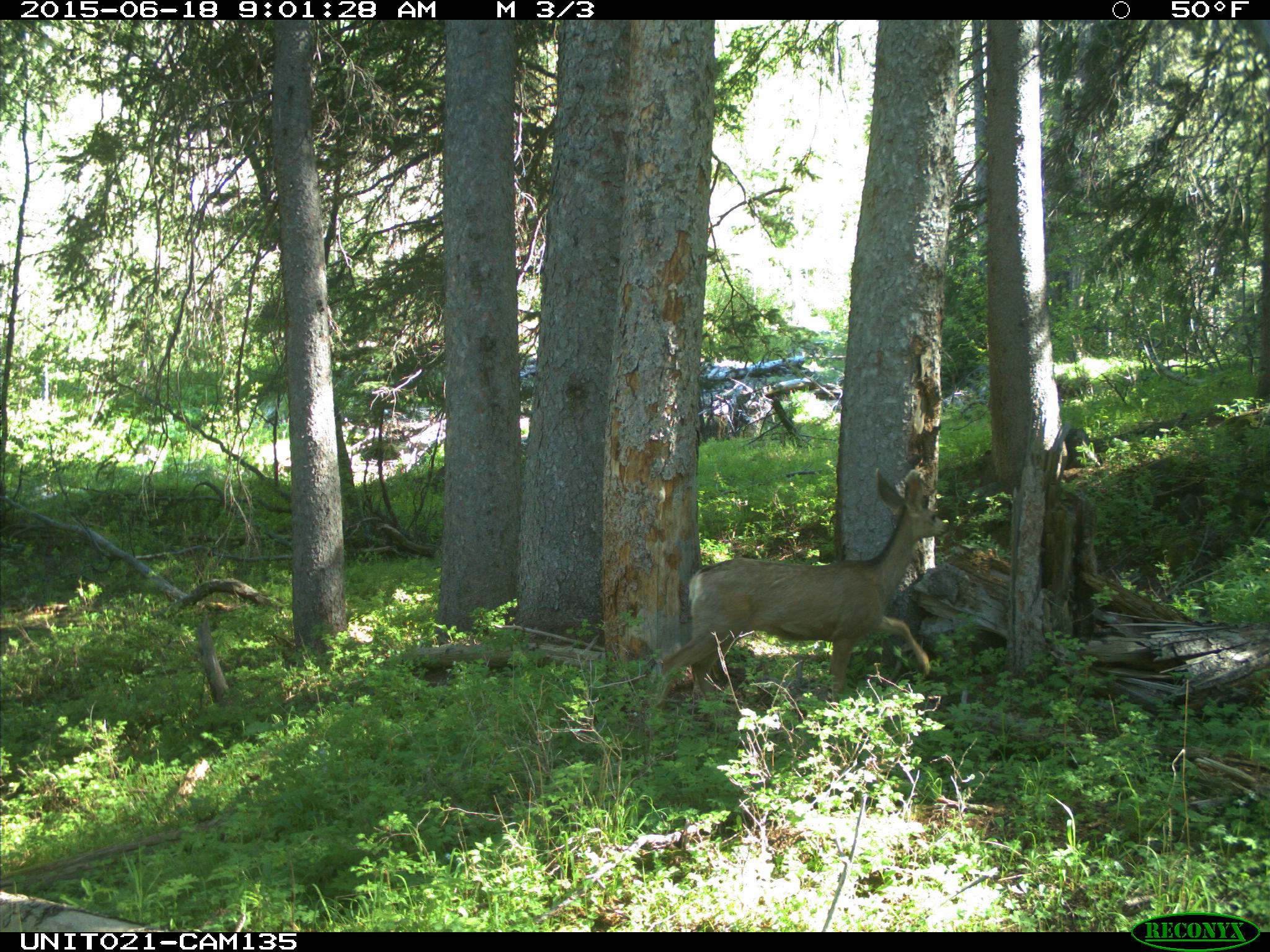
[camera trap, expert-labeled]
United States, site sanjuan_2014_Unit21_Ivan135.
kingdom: Animalia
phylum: Chordata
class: Mammalia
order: Artiodactyla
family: Cervidae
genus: Odocoileus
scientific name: Odocoileus hemionus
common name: mule deer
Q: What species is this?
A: Odocoileus hemionus (mule deer).